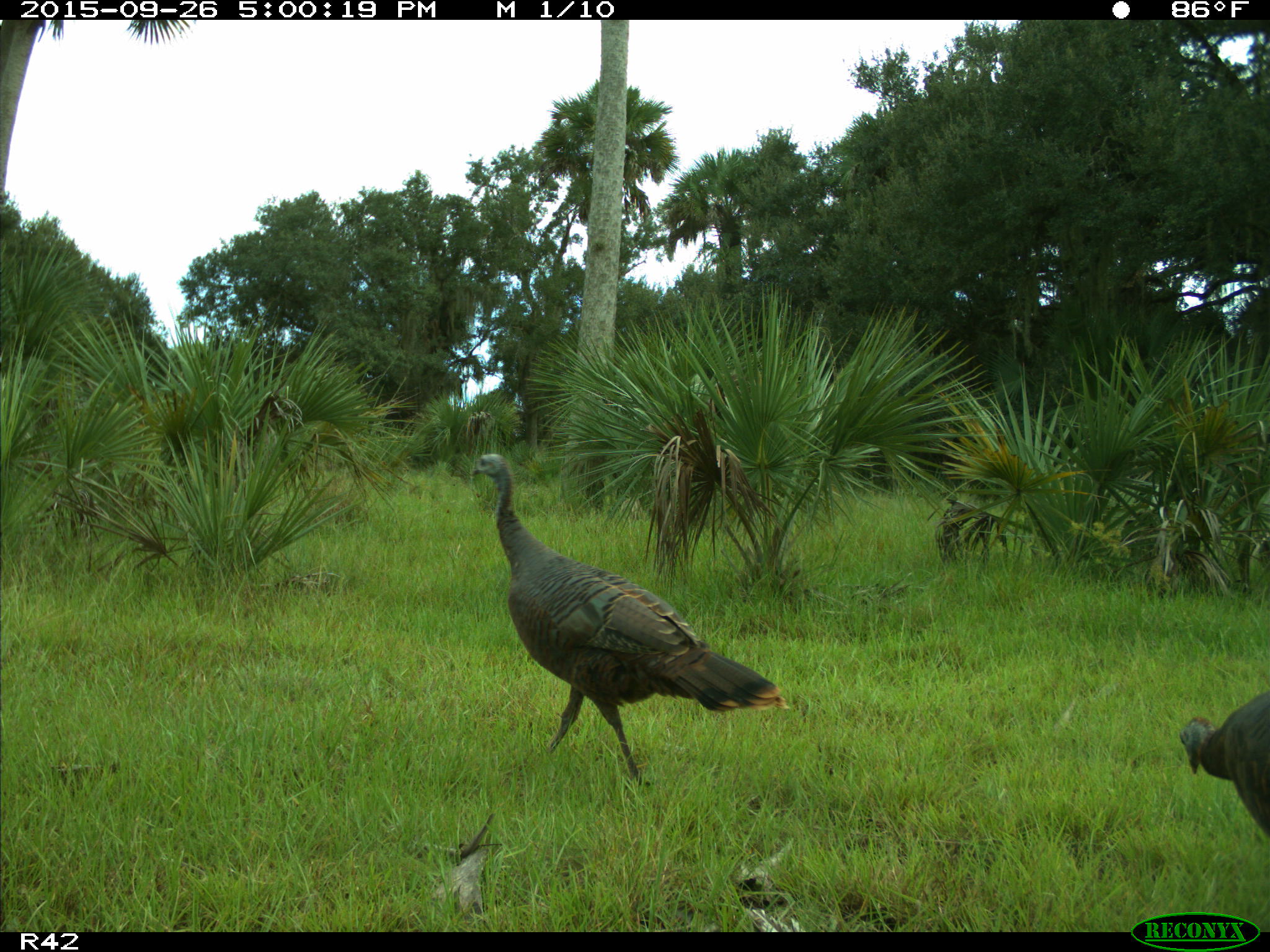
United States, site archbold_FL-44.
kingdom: Animalia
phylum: Chordata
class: Aves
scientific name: Aves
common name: birds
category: unidentified bird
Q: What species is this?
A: Unidentified bird (birds) (Aves).